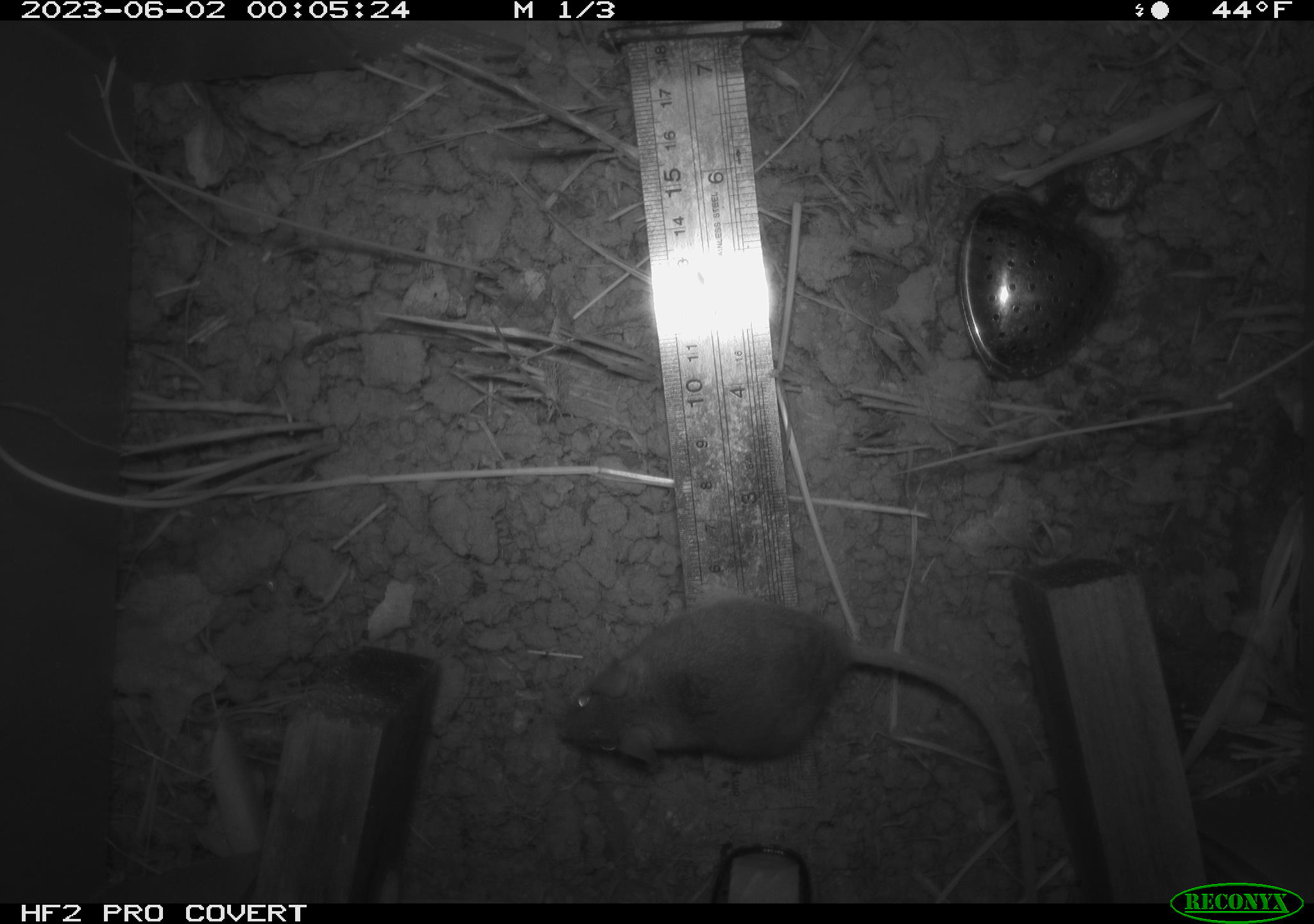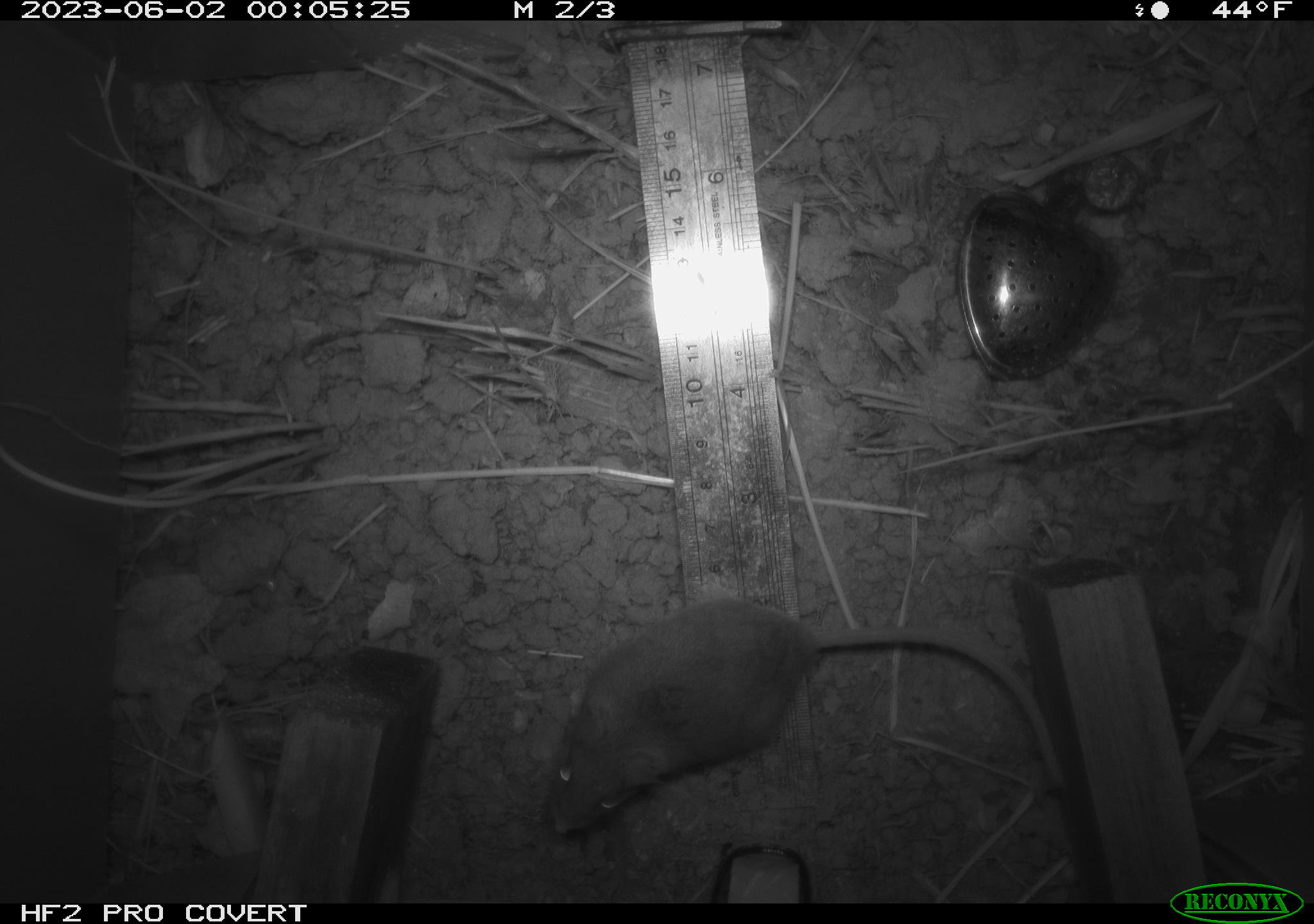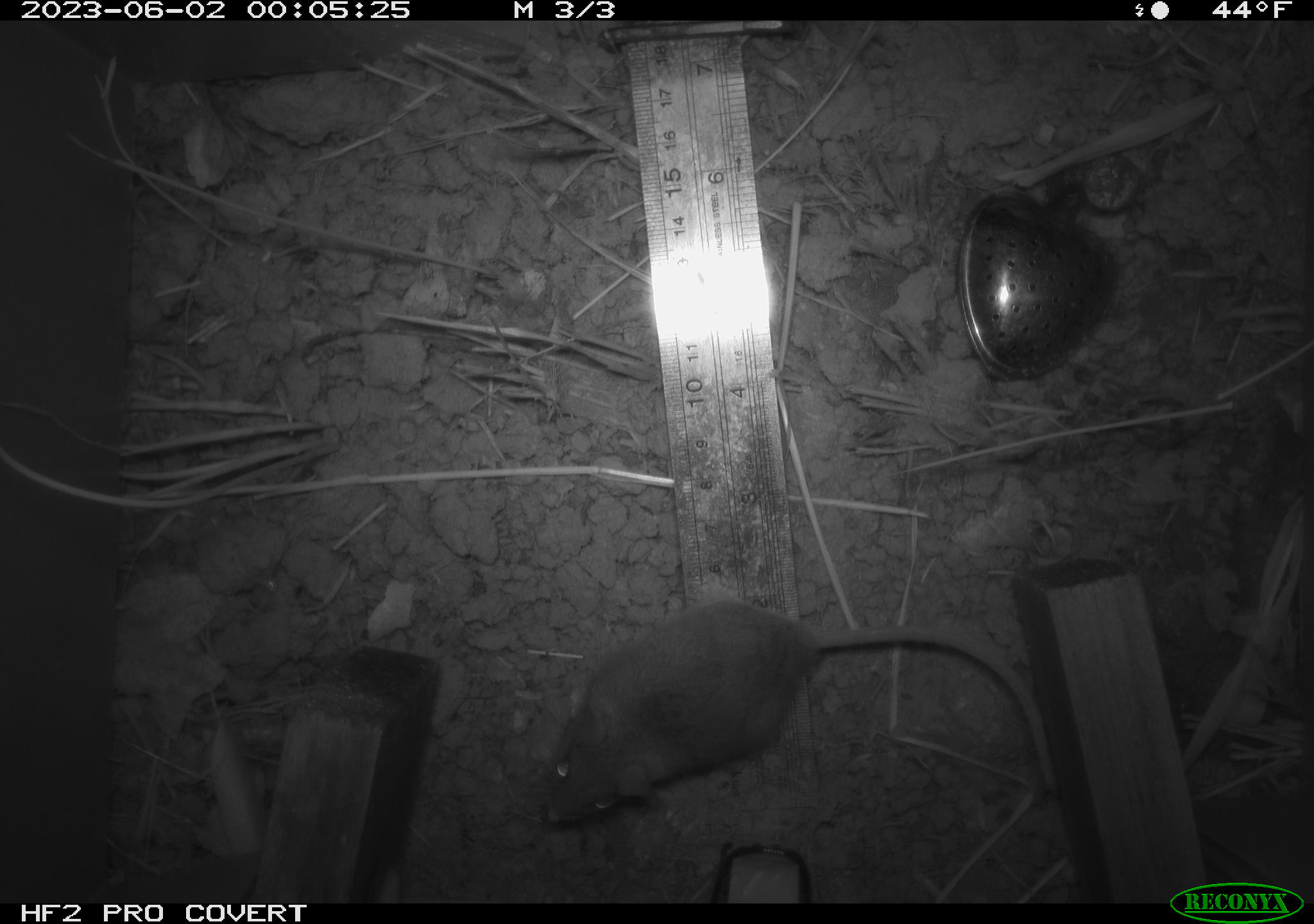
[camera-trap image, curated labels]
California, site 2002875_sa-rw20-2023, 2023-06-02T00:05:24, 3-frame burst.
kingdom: Animalia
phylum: Chordata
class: Mammalia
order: Rodentia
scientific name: Rodentia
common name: mouse species